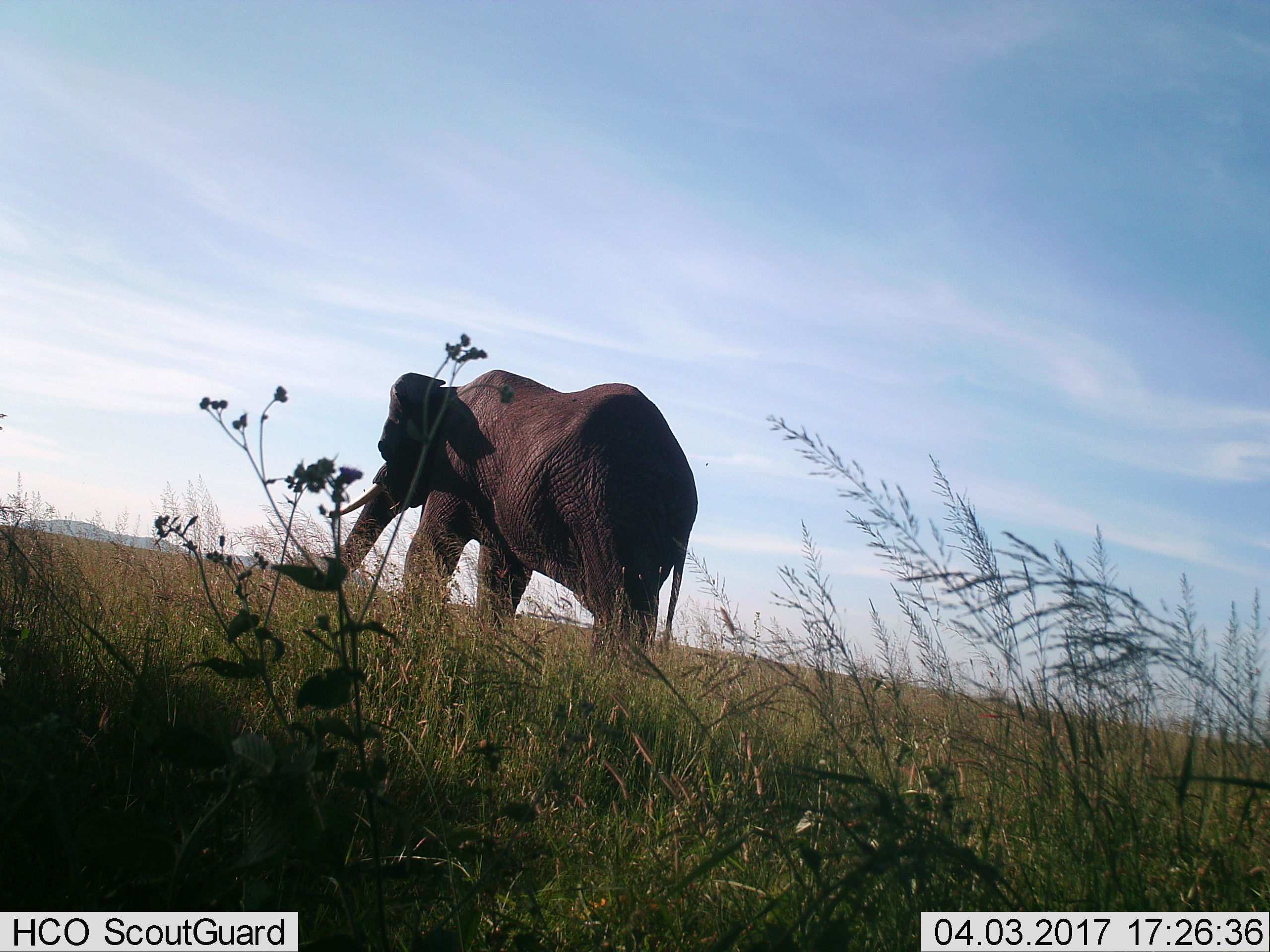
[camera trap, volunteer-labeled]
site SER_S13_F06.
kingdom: Animalia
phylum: Chordata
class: Mammalia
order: Proboscidea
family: Elephantidae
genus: Loxodonta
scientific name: Loxodonta africana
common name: african bush elephant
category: elephant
Elephant (african bush elephant) (Loxodonta africana), count 1. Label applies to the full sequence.